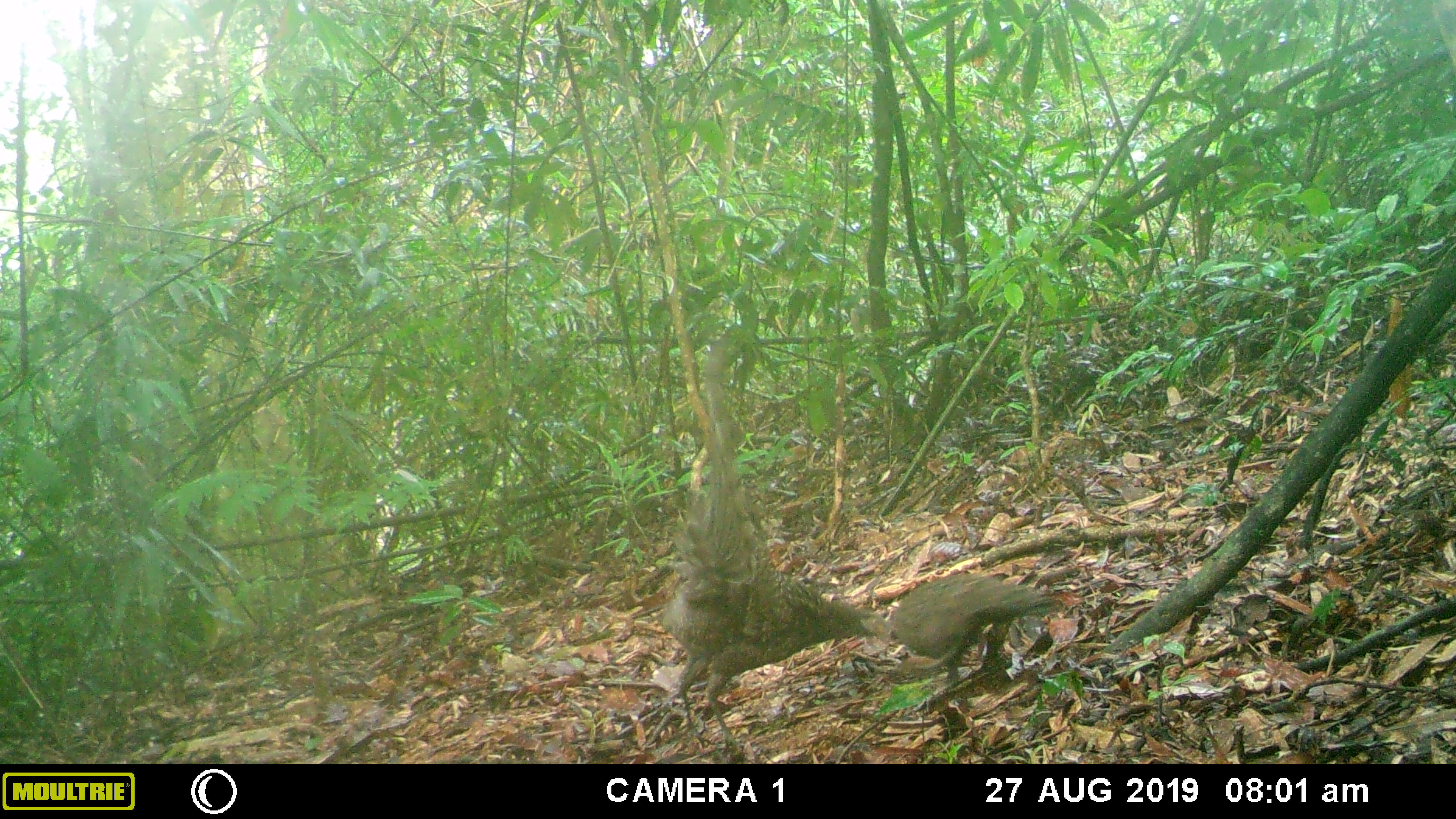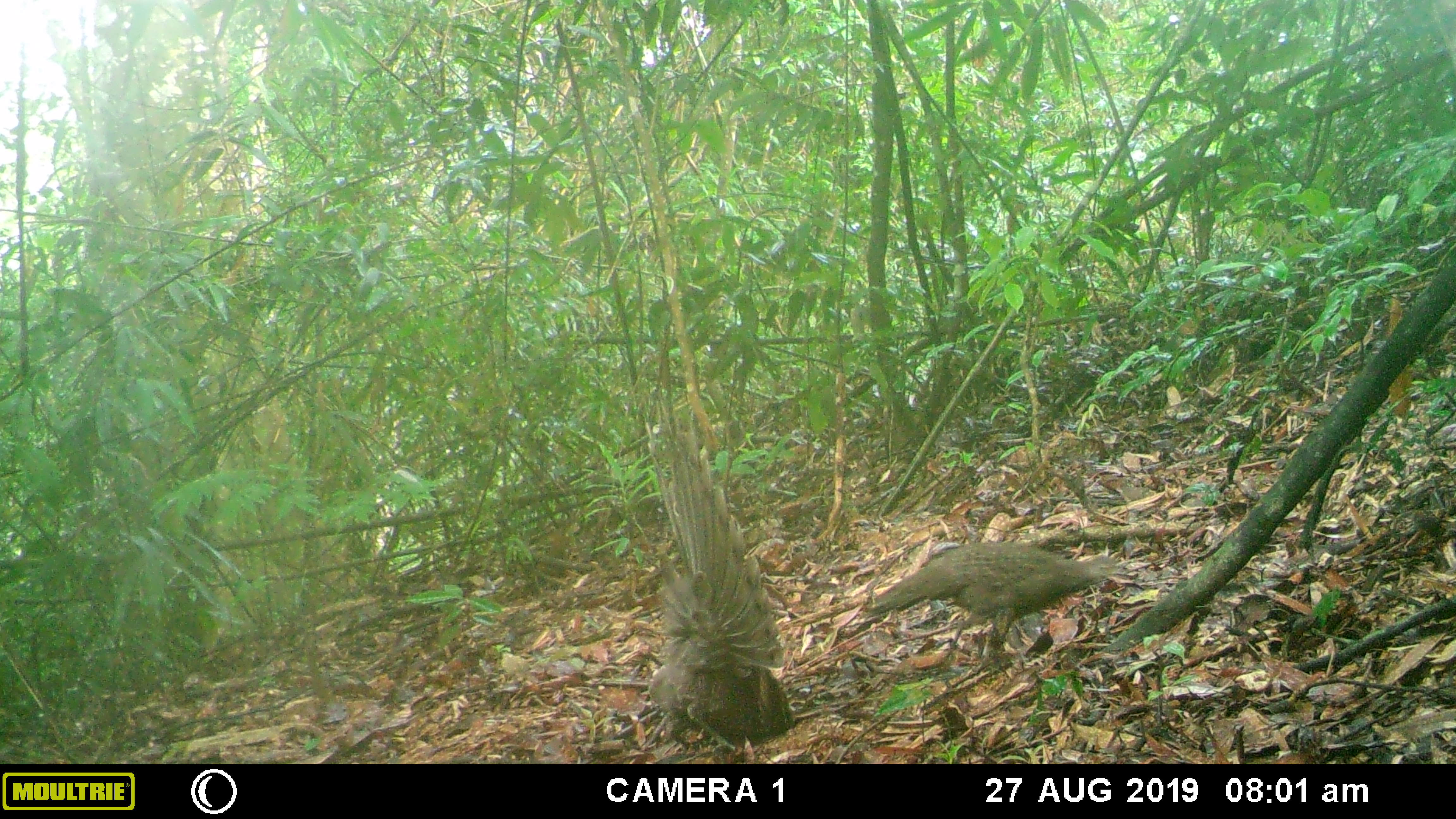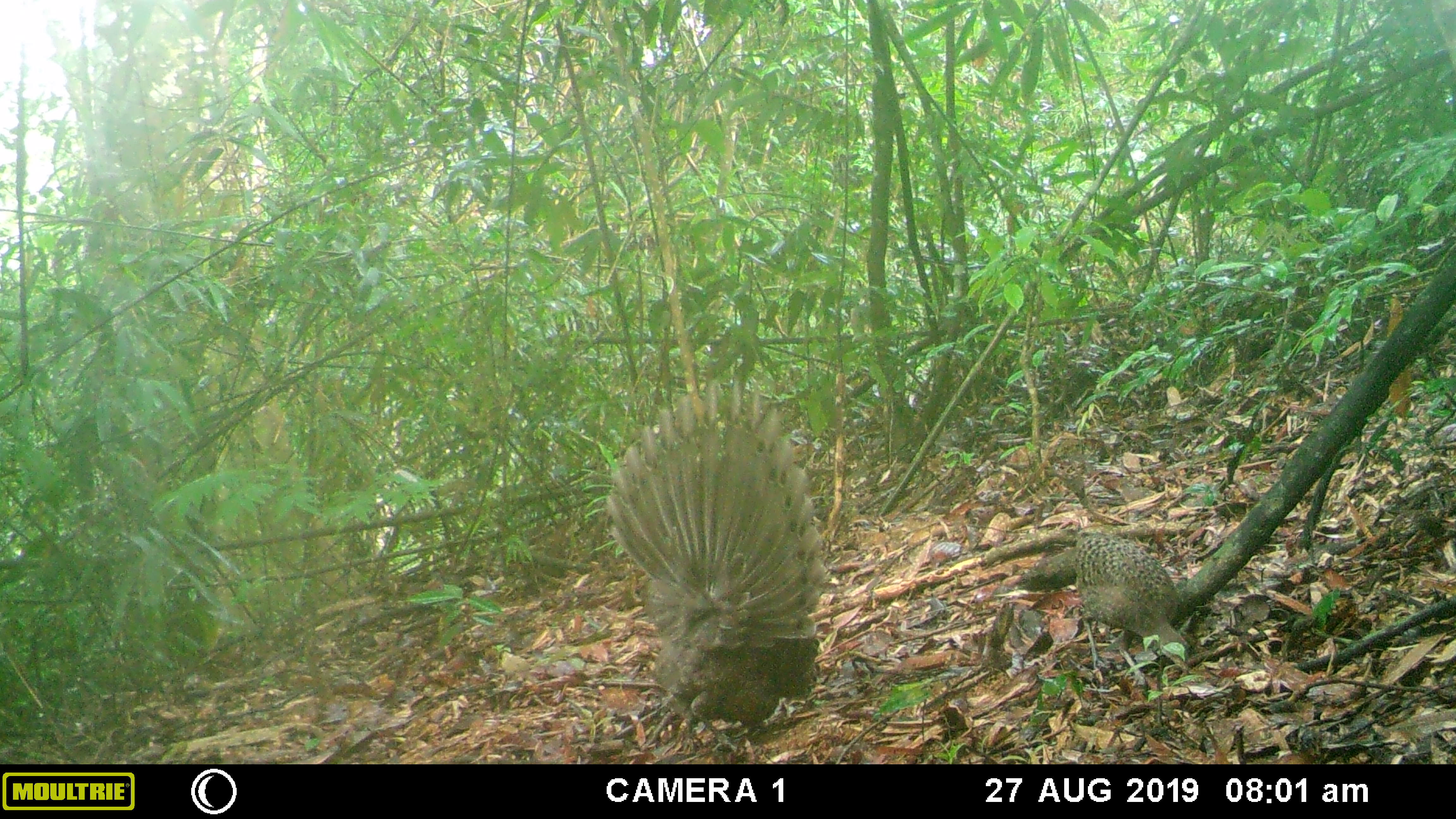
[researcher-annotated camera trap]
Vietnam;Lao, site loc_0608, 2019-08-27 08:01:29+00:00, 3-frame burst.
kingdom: Animalia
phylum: Chordata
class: Aves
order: Galliformes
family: Phasianidae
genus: Polyplectron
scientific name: Polyplectron bicalcaratum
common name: gray peacock-pheasant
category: grey peacock pheasant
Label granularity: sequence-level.